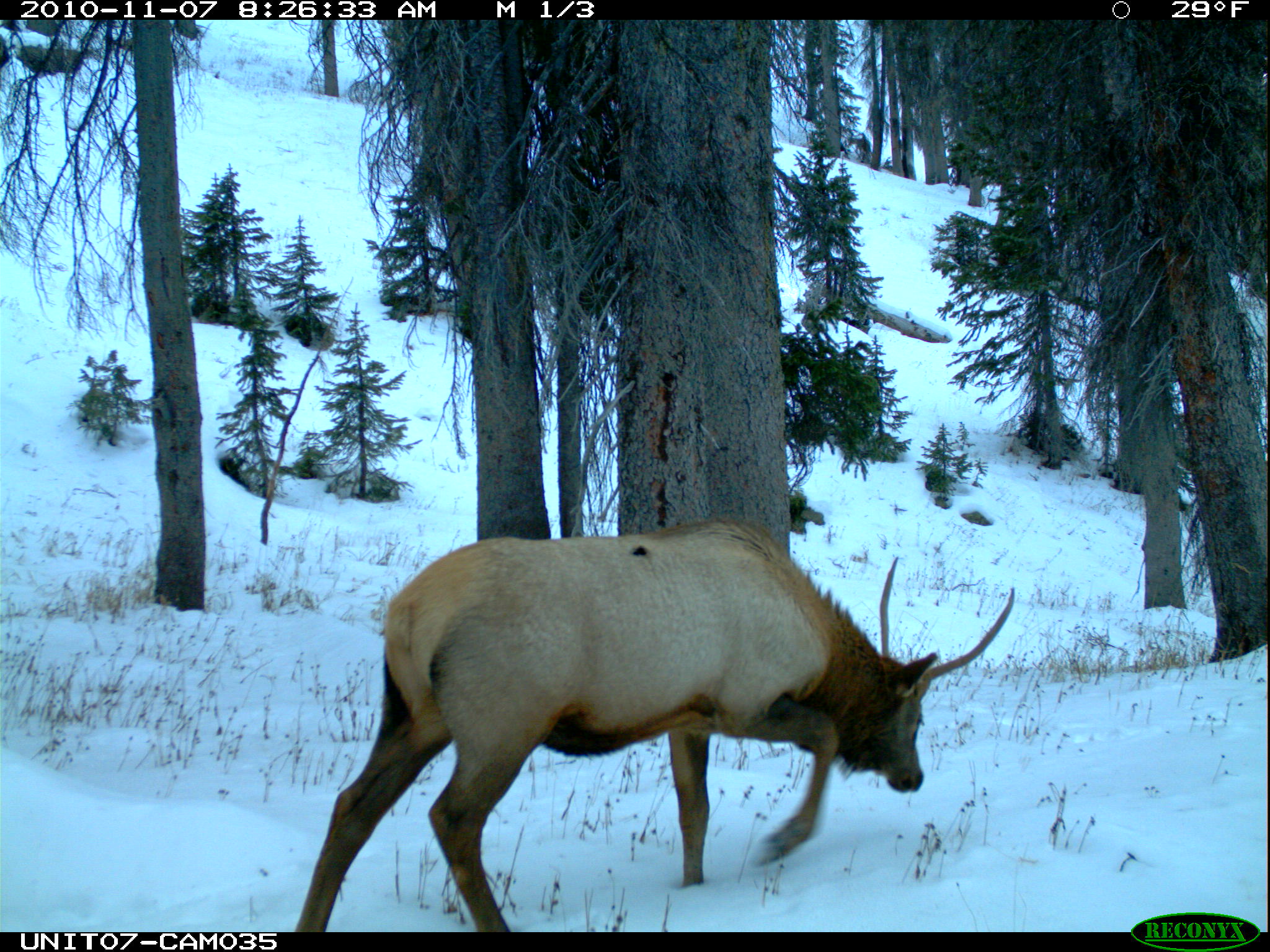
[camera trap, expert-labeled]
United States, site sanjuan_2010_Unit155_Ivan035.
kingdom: Animalia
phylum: Chordata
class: Mammalia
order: Artiodactyla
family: Cervidae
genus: Cervus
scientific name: Cervus elaphus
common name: red deer